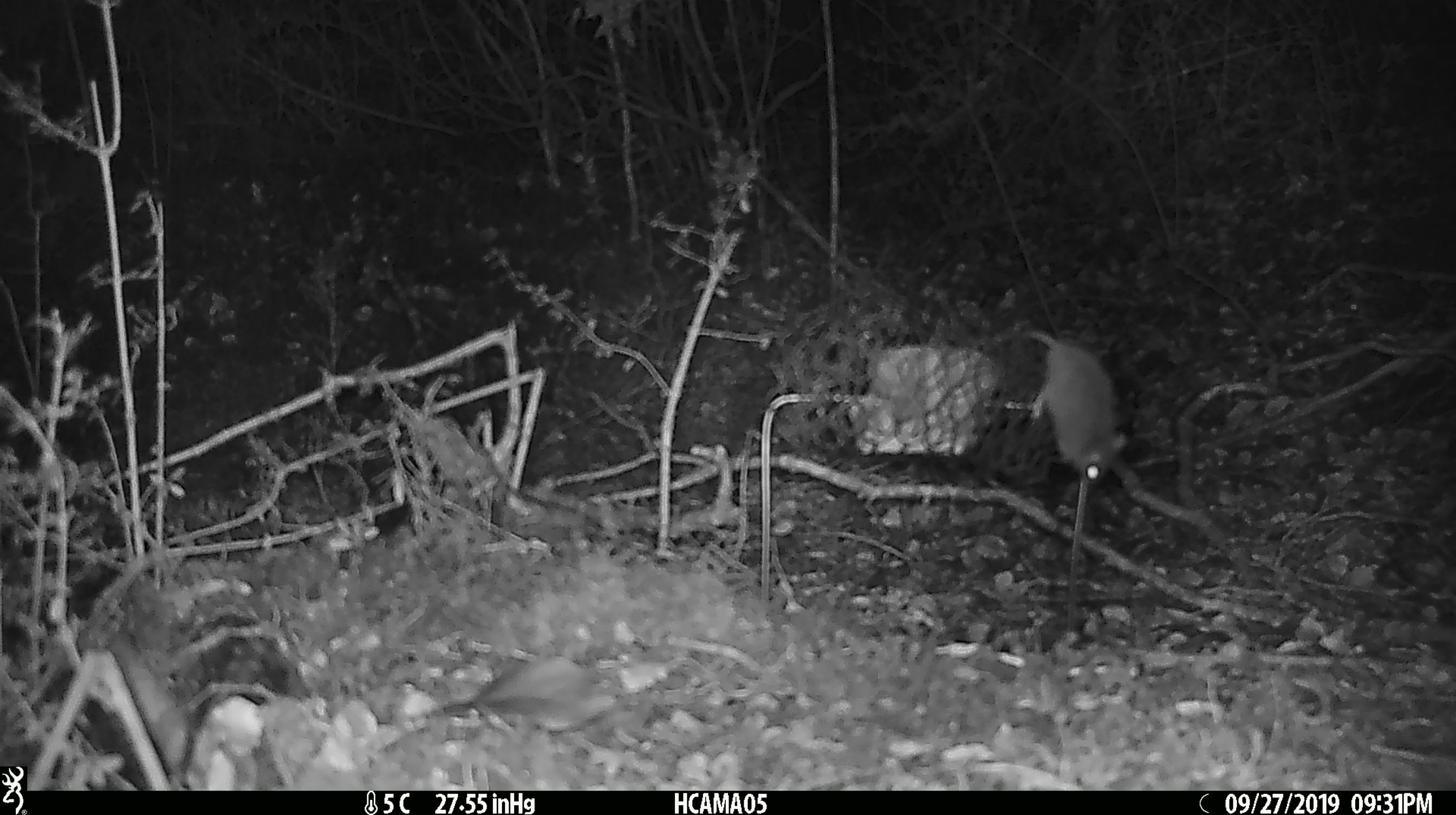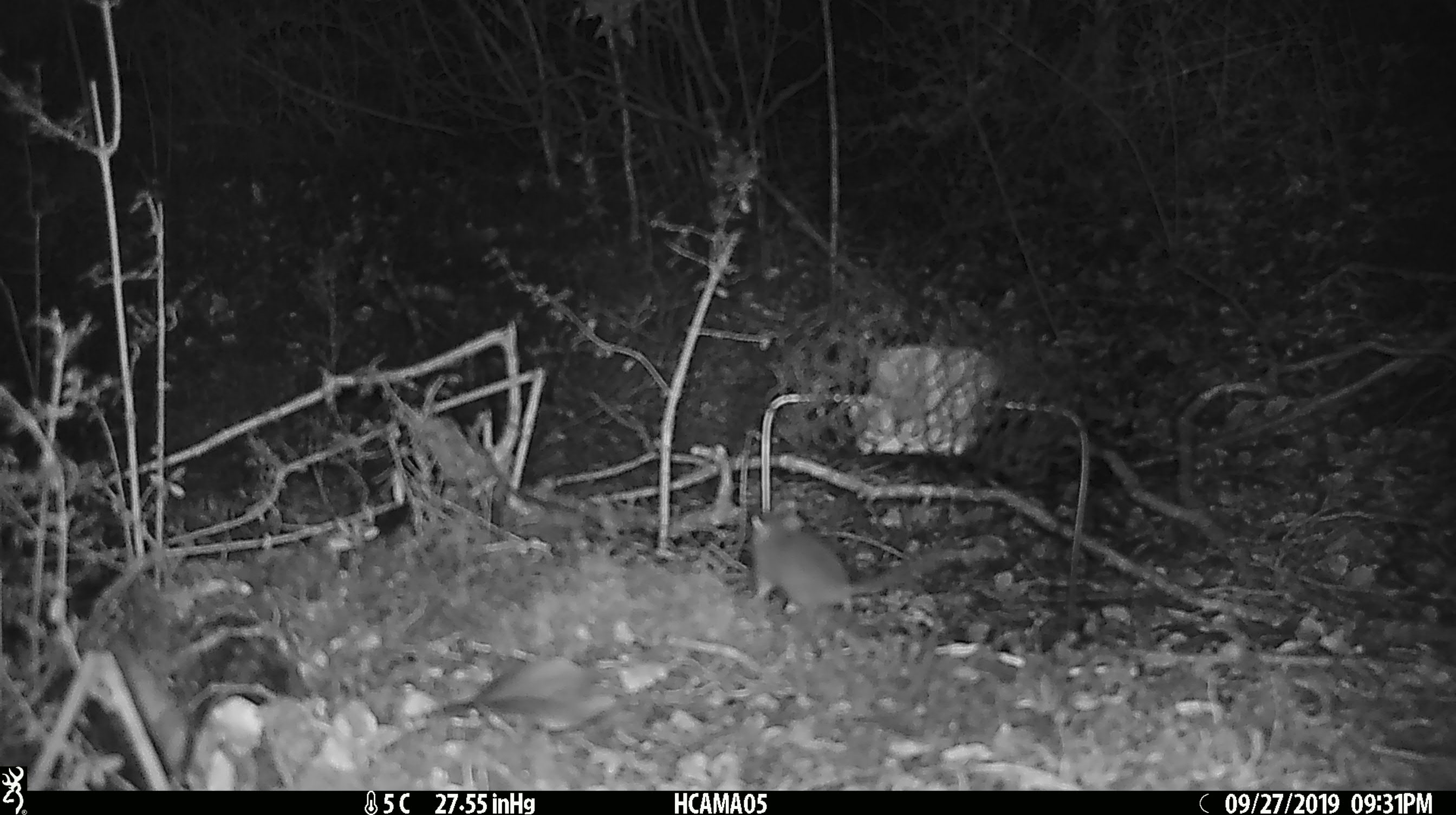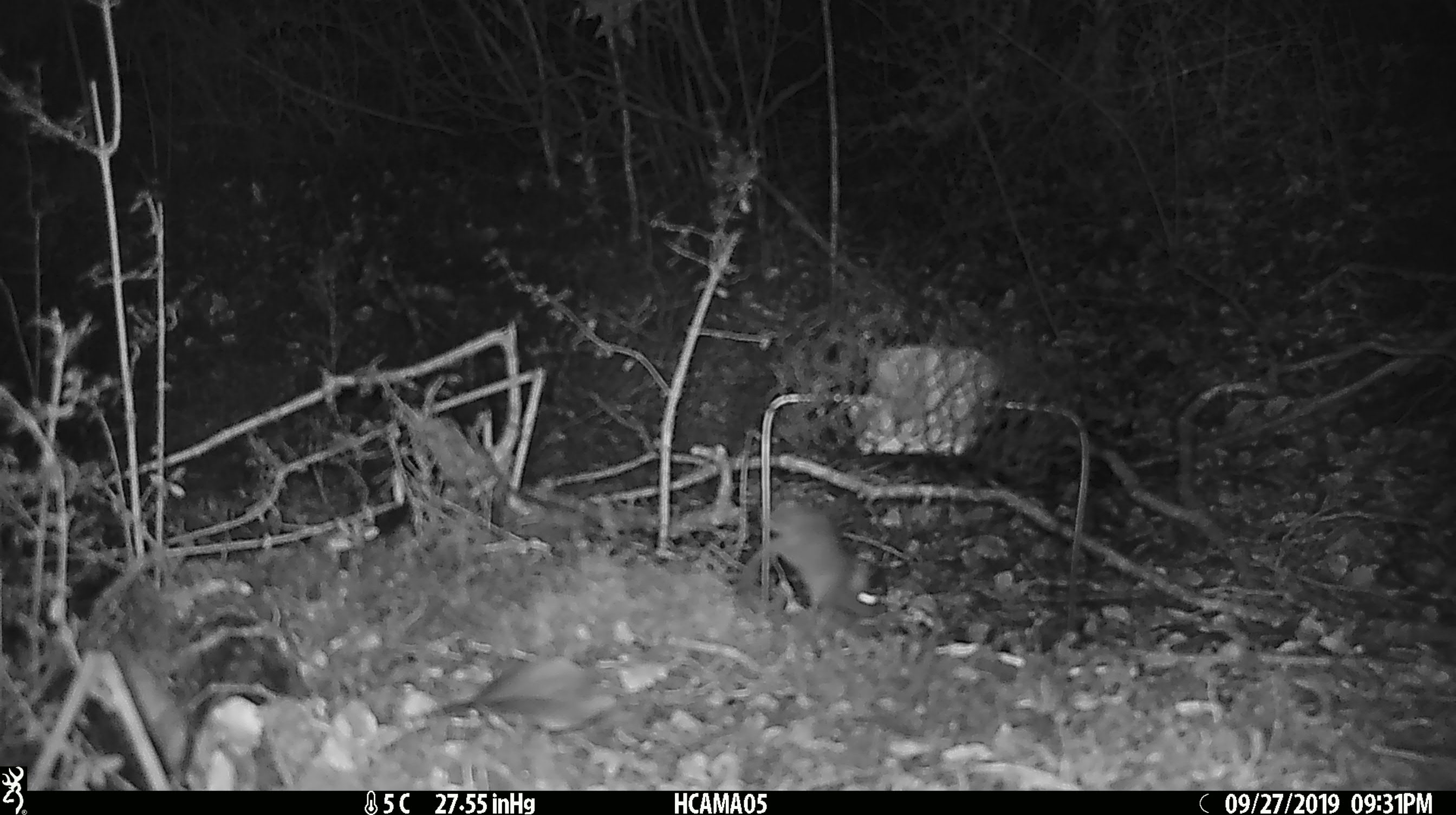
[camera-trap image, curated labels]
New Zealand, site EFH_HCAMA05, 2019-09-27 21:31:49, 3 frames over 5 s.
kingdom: Animalia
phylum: Chordata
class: Mammalia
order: Rodentia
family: Muridae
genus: Mus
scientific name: Mus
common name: mouse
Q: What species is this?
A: Mouse (Mus).